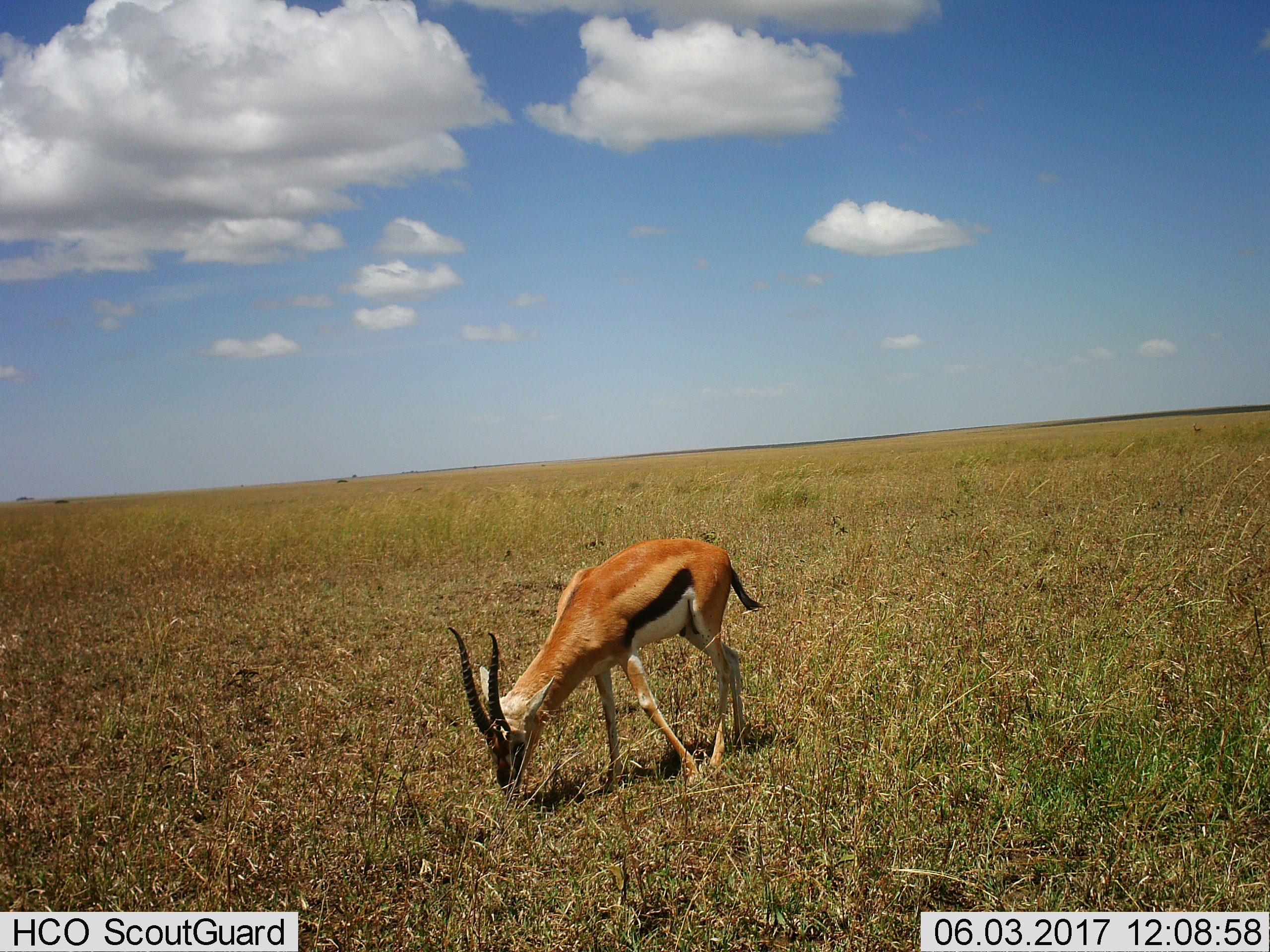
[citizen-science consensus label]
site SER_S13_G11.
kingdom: Animalia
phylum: Chordata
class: Mammalia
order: Artiodactyla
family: Bovidae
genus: Eudorcas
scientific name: Eudorcas thomsonii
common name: thomson's gazelle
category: gazellethomsons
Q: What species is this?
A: Gazellethomsons (thomson's gazelle) (Eudorcas thomsonii).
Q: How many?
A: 1.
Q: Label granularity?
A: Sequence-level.